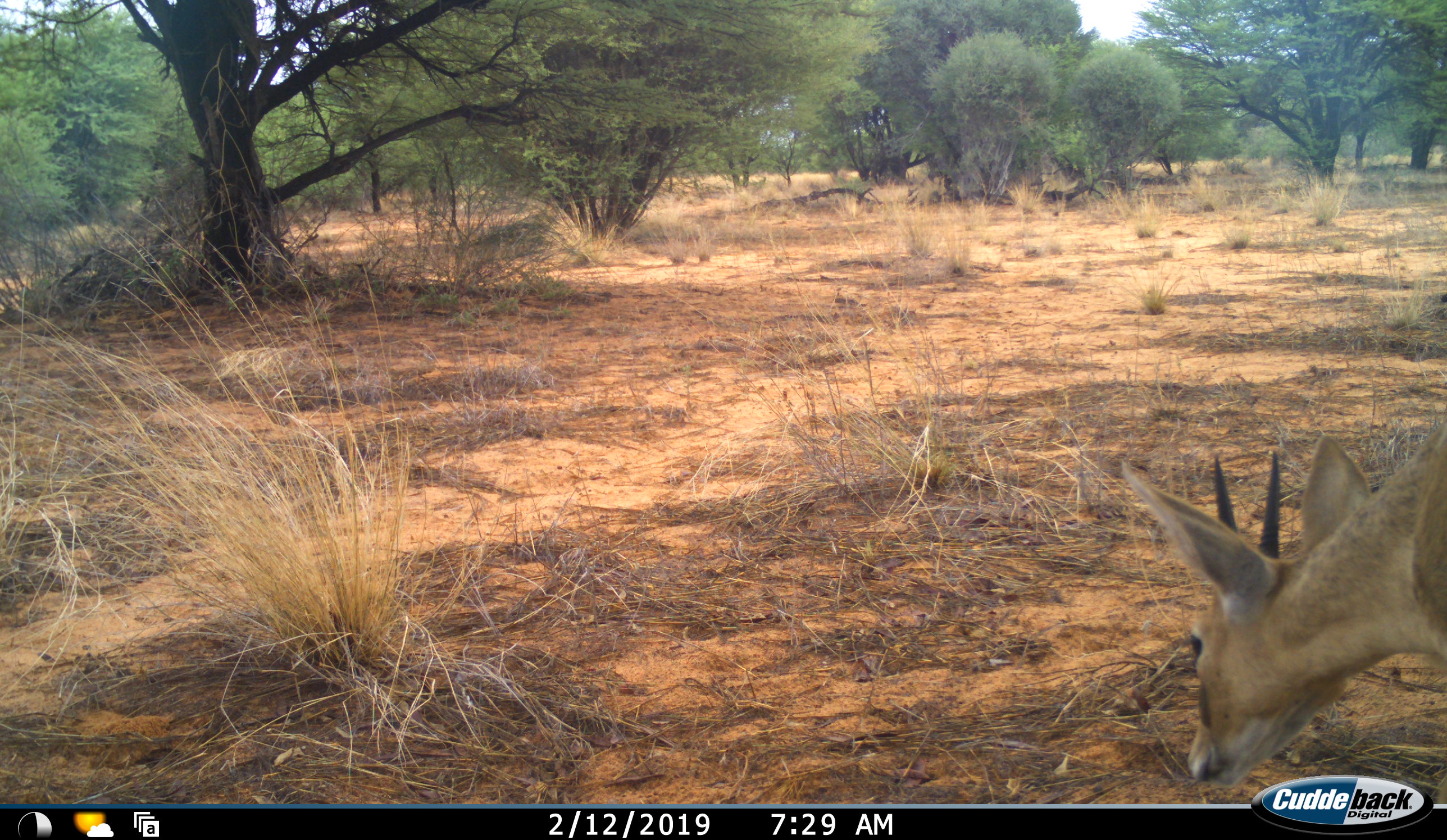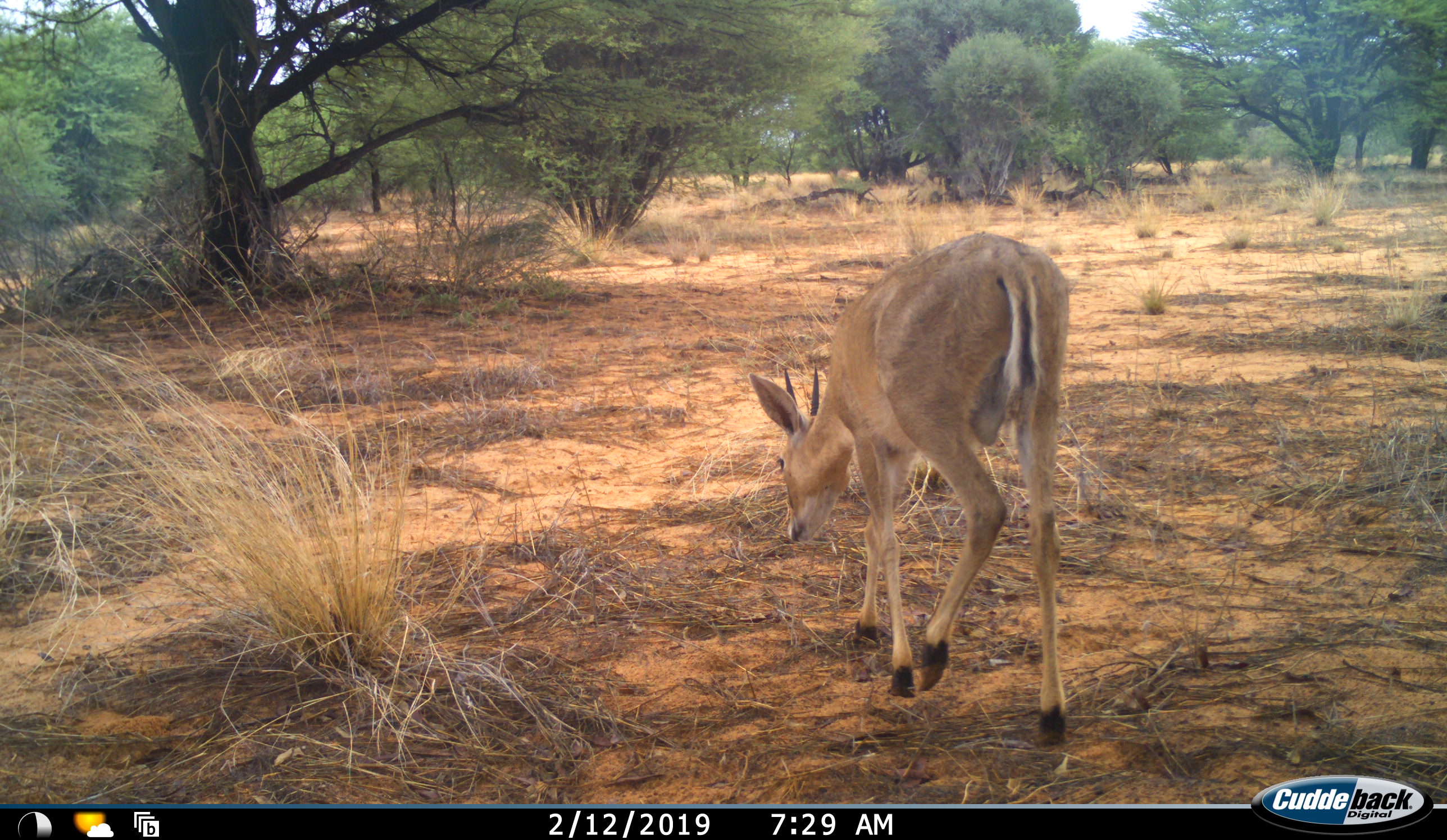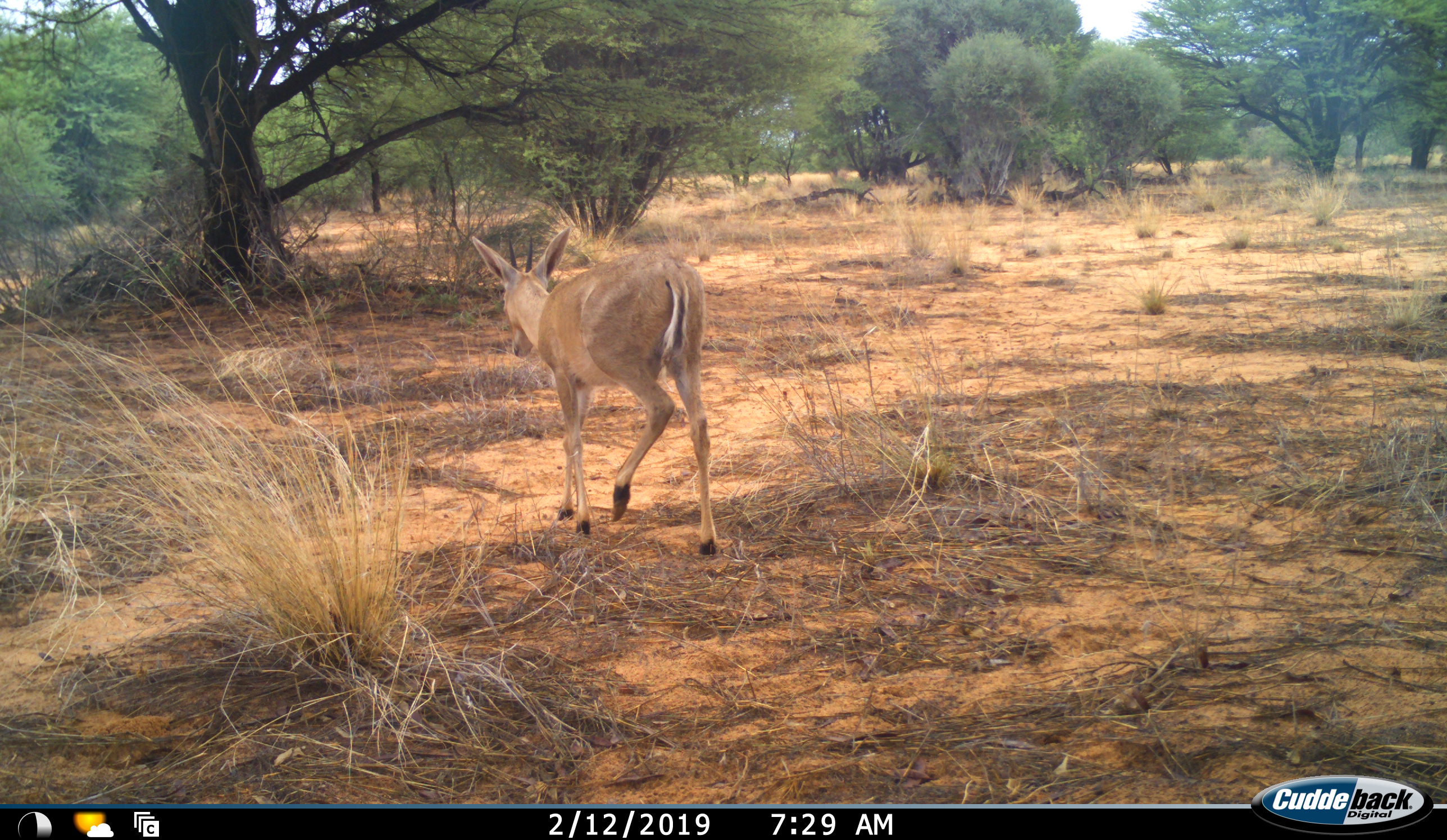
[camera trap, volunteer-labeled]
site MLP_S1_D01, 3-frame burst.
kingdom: Animalia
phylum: Chordata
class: Mammalia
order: Artiodactyla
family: Bovidae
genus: Sylvicapra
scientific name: Sylvicapra grimmia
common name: common duiker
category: duikercommongrey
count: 1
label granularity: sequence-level